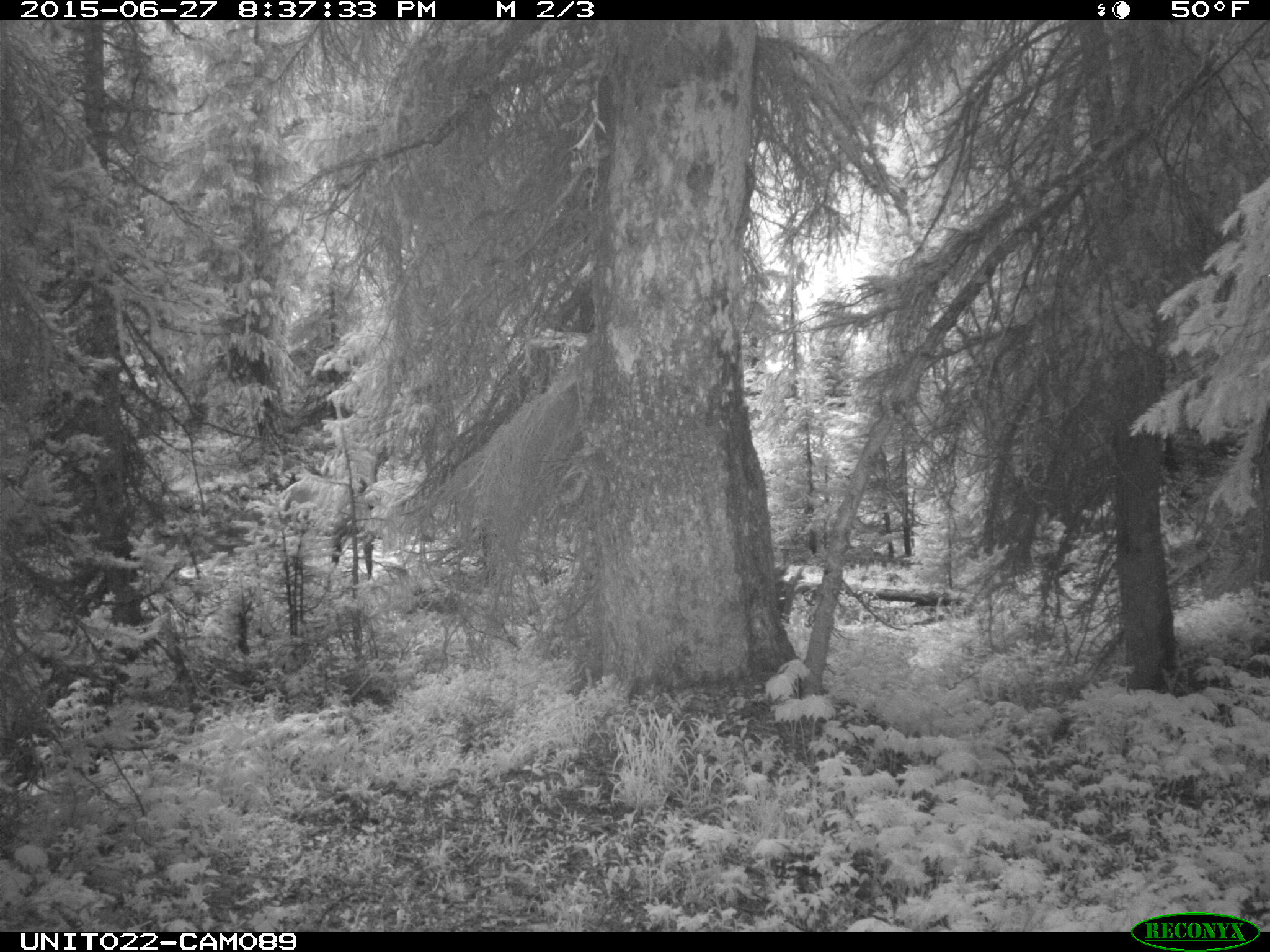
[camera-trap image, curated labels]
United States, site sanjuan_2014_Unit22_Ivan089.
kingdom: Animalia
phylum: Chordata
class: Mammalia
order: Artiodactyla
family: Cervidae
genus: Cervus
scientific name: Cervus elaphus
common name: red deer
Cervus elaphus (red deer).